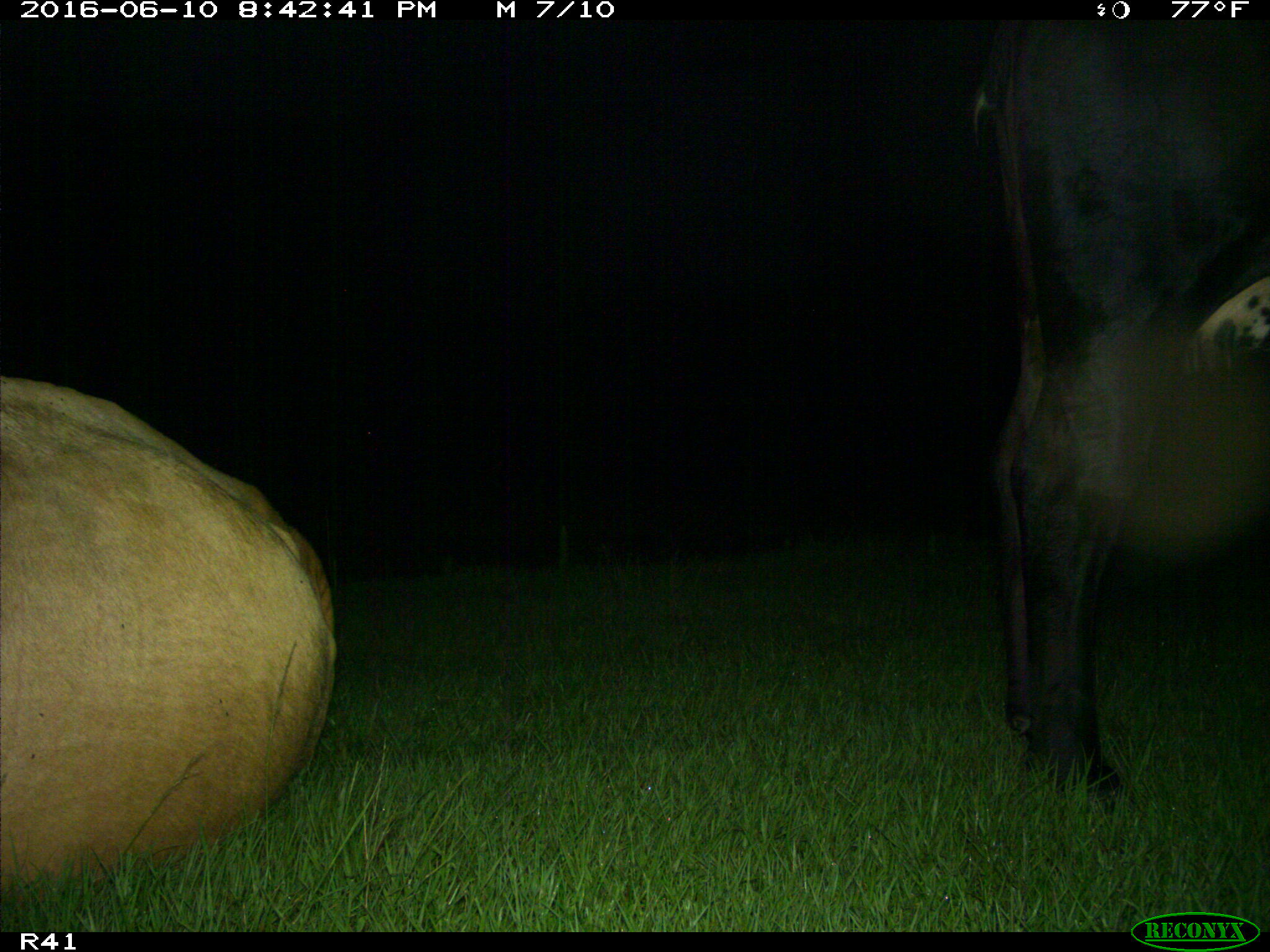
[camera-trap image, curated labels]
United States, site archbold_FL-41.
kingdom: Animalia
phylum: Chordata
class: Mammalia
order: Artiodactyla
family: Bovidae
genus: Bos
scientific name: Bos taurus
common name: domestic cow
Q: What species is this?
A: Bos taurus (domestic cow).